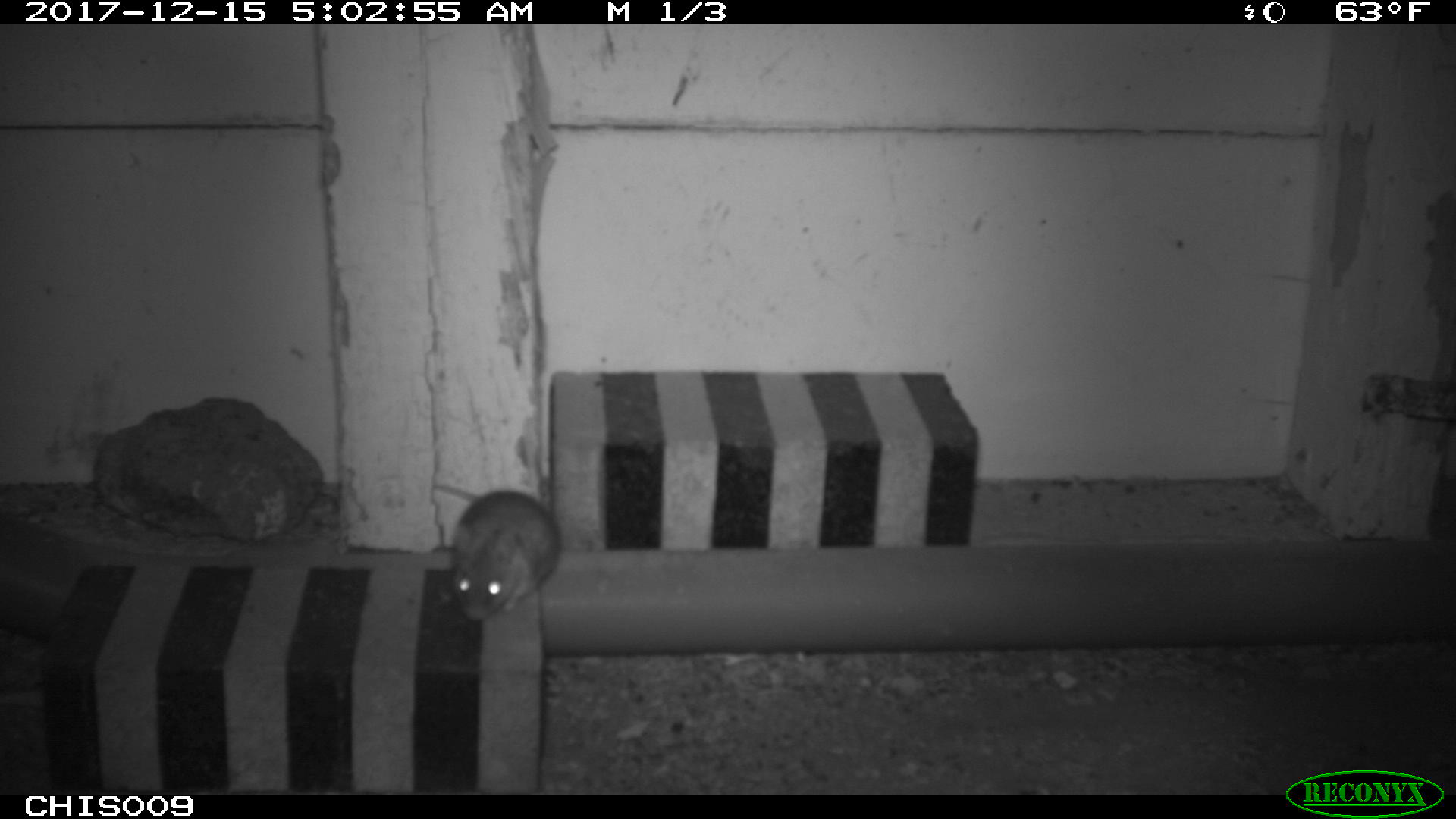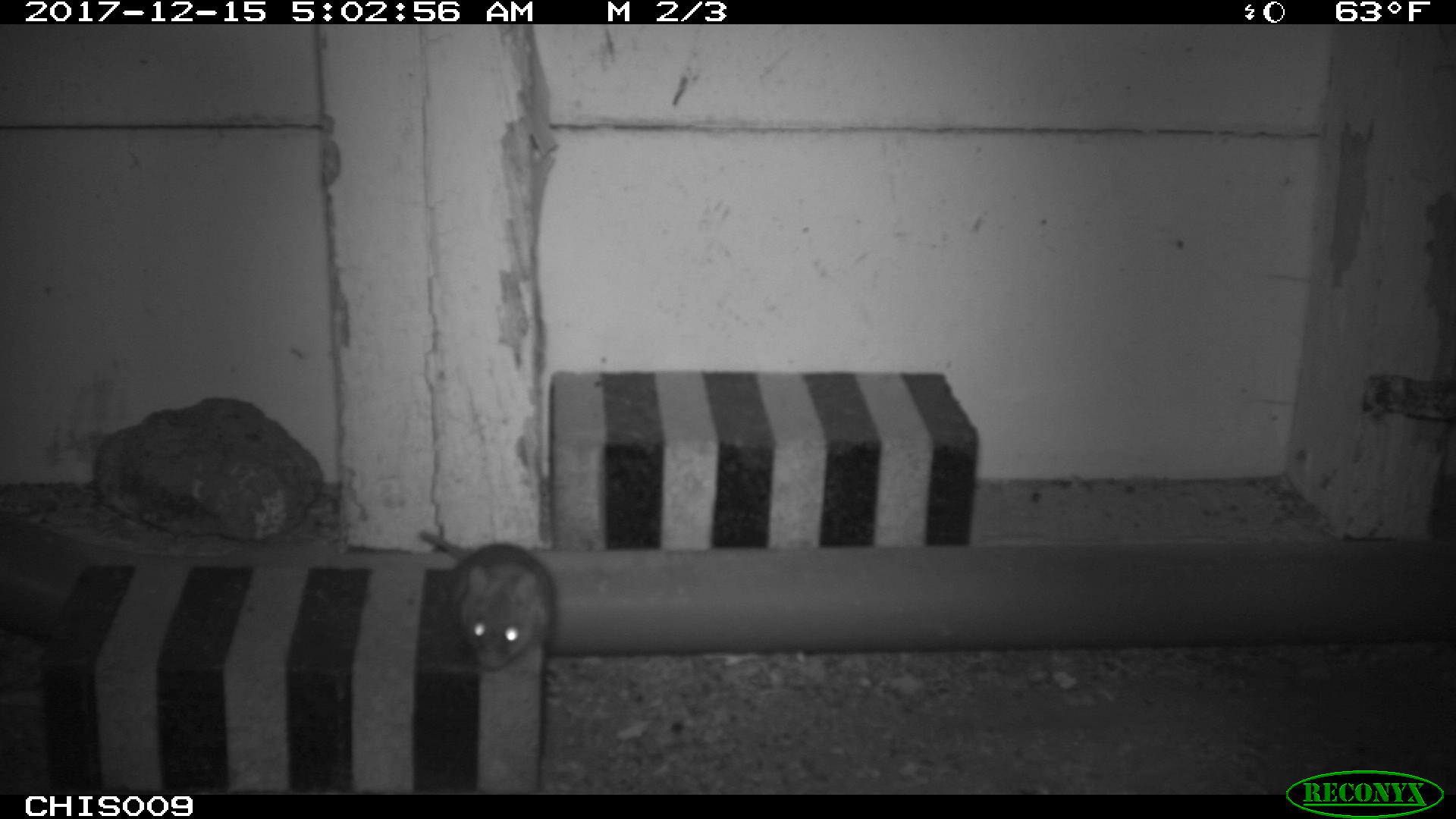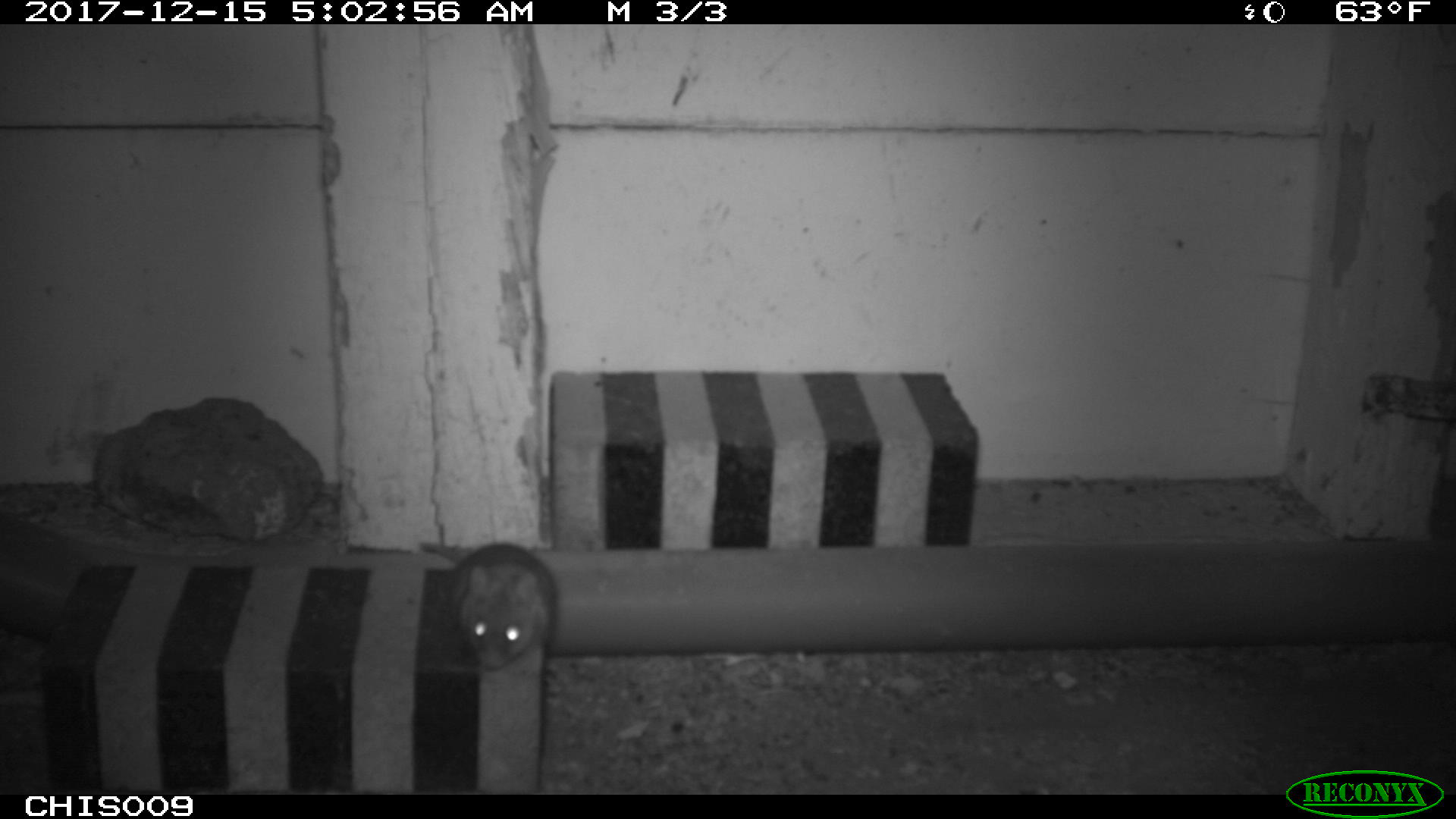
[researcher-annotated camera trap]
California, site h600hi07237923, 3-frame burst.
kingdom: Animalia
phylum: Chordata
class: Mammalia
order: Rodentia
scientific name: Rodentia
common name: rodent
Rodent (Rodentia).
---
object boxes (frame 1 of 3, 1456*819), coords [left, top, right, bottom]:
rodent: [434, 485, 561, 621]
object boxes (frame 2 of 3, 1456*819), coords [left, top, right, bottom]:
rodent: [417, 529, 555, 671]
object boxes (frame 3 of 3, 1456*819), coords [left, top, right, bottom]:
rodent: [419, 541, 556, 671]